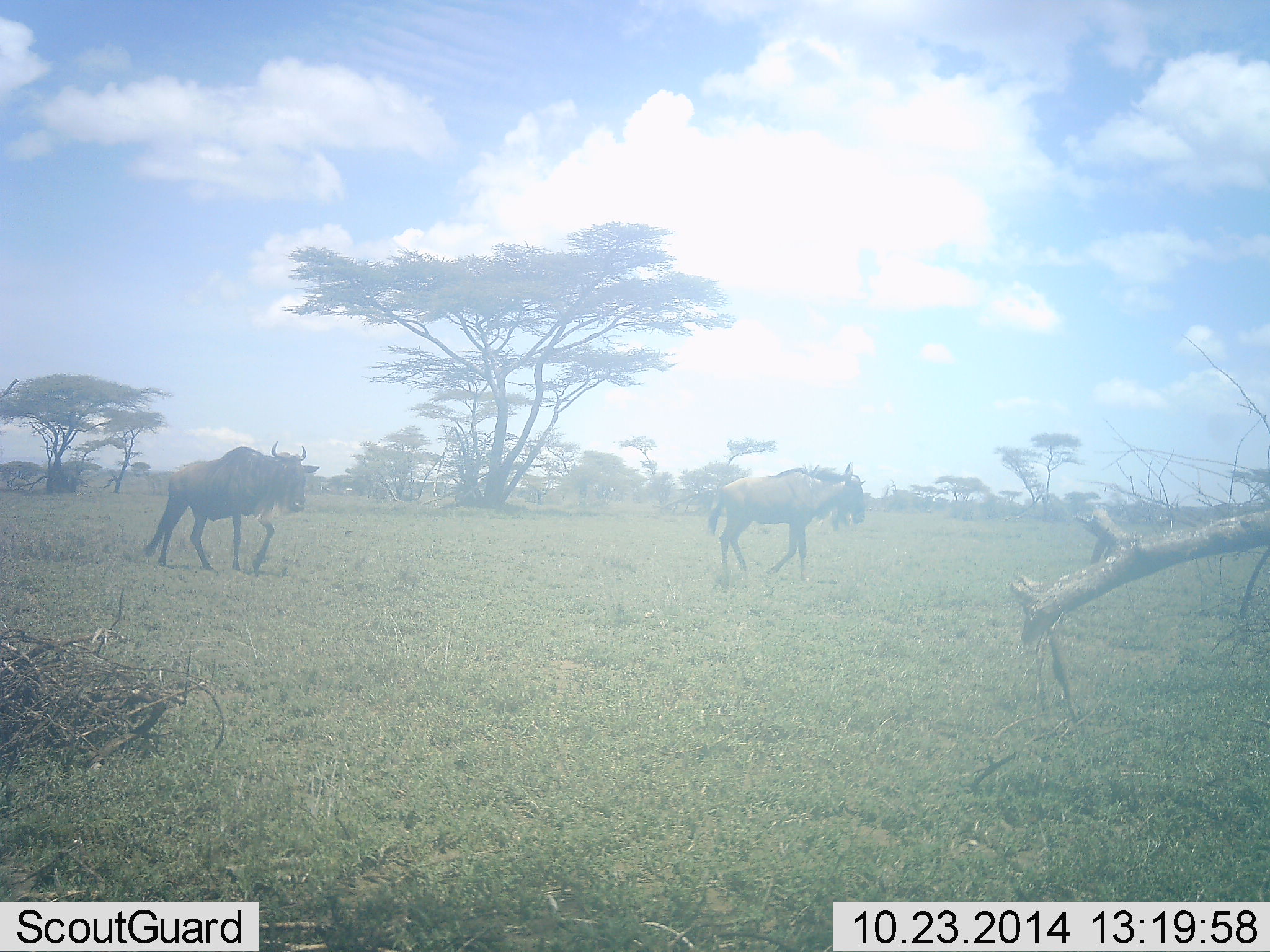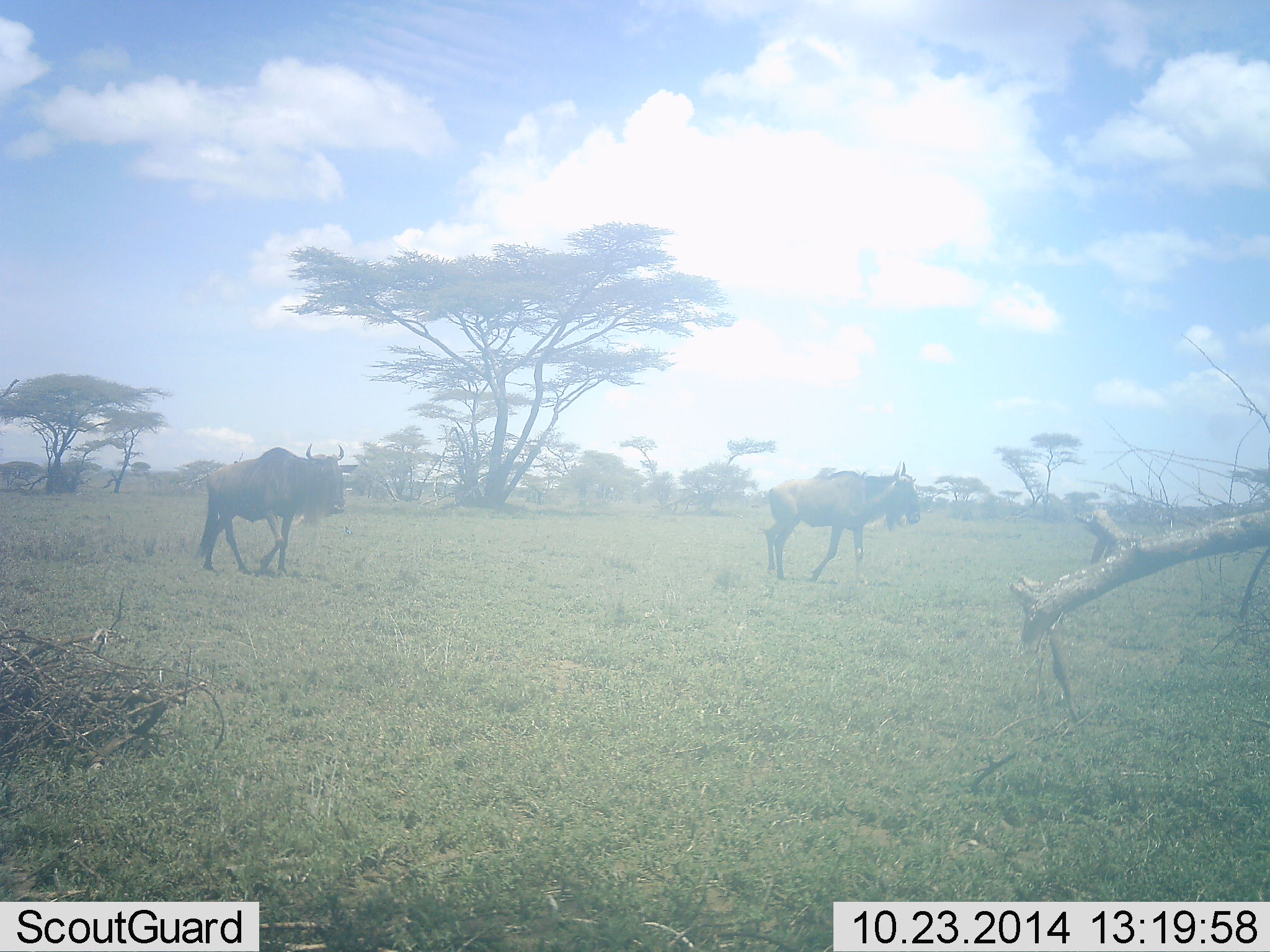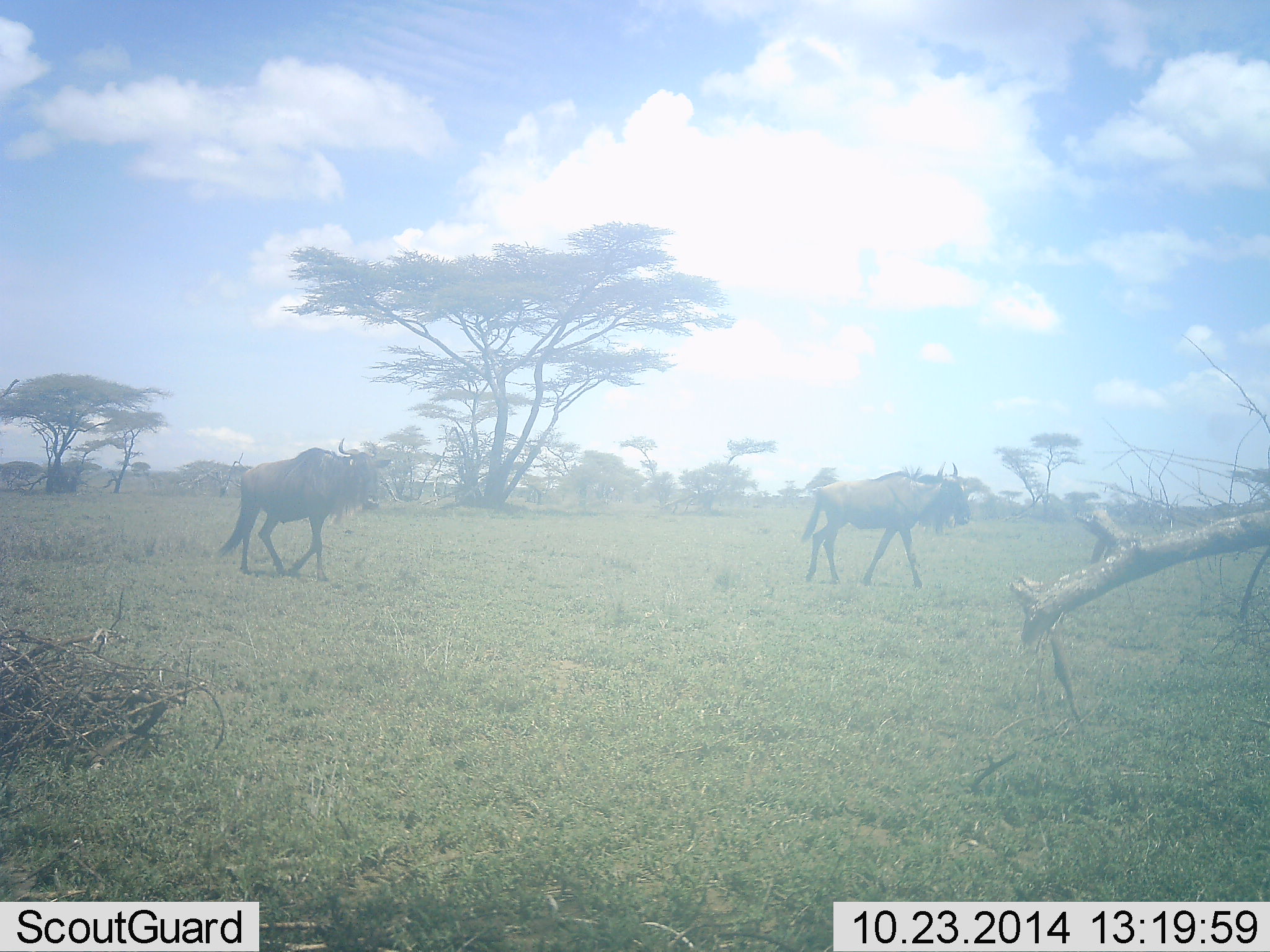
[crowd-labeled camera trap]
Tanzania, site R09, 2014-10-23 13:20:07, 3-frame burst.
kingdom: Animalia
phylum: Chordata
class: Mammalia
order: Artiodactyla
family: Bovidae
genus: Connochaetes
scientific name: Connochaetes taurinus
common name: blue wildebeest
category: wildebeest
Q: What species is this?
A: Wildebeest (blue wildebeest) (Connochaetes taurinus).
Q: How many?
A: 2.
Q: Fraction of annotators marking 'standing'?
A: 10%.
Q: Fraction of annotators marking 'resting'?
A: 0%.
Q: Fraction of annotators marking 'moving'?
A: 100%.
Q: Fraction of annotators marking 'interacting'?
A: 0%.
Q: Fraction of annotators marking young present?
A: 0%.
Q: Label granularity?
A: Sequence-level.